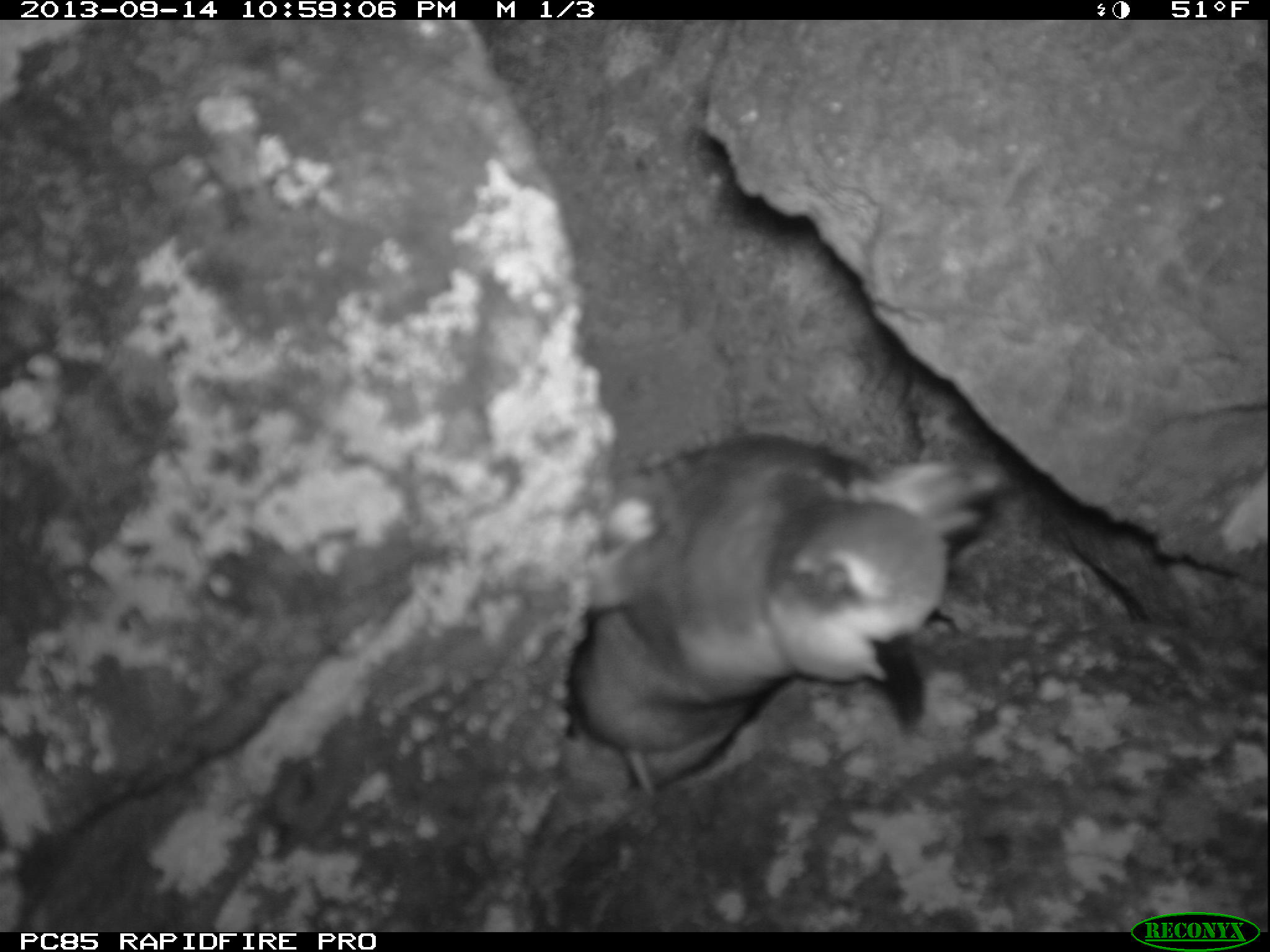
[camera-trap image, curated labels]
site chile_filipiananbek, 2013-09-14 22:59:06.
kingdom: Animalia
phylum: Chordata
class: Aves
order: Procellariiformes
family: Procellariidae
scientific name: Procellariidae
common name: petrel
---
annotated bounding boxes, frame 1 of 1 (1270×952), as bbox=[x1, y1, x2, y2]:
petrel: bbox=[553, 428, 987, 801]